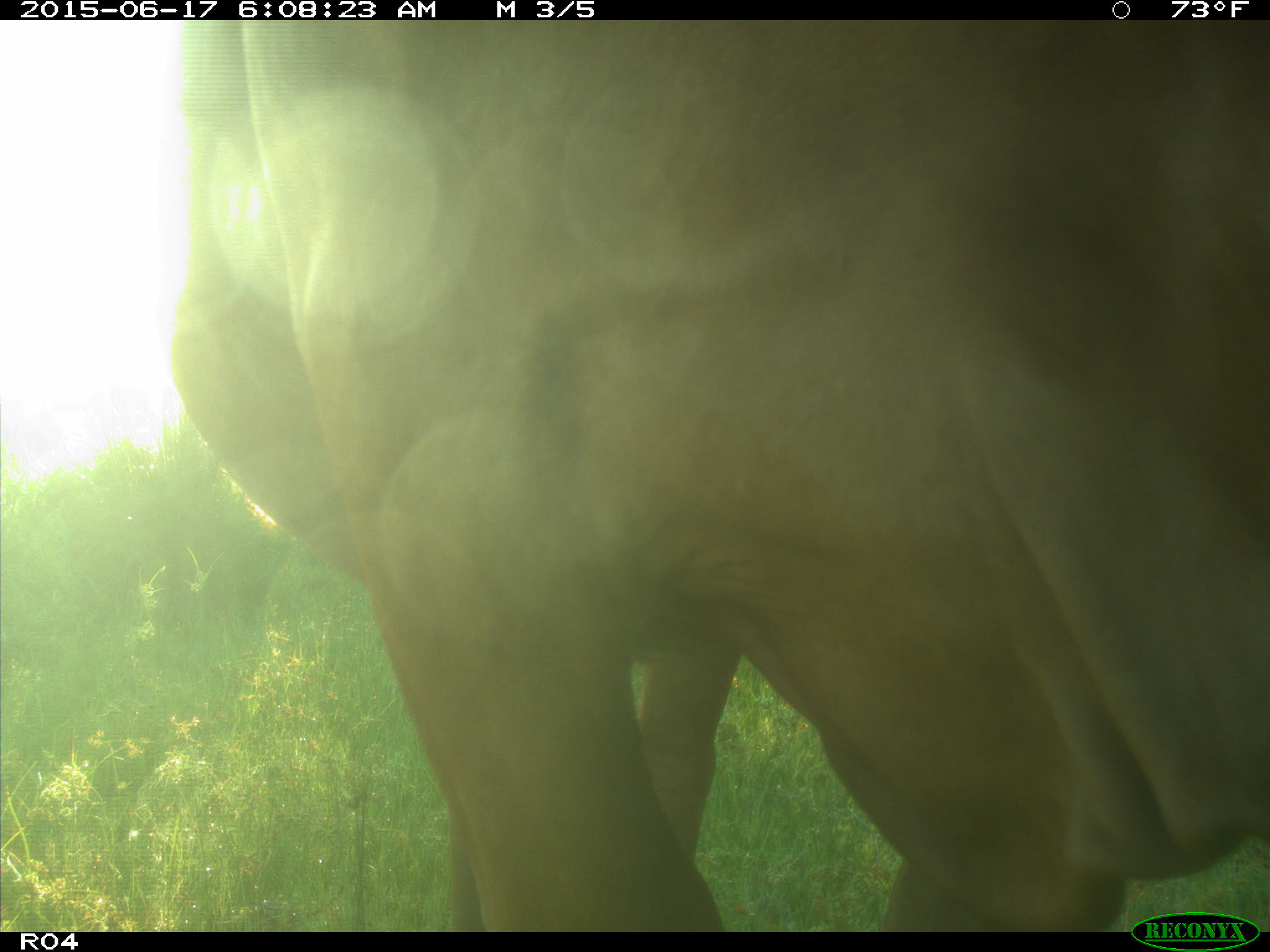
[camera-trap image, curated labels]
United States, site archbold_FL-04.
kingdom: Animalia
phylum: Chordata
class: Mammalia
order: Artiodactyla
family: Bovidae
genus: Bos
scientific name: Bos taurus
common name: domestic cow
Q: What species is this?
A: Bos taurus (domestic cow).